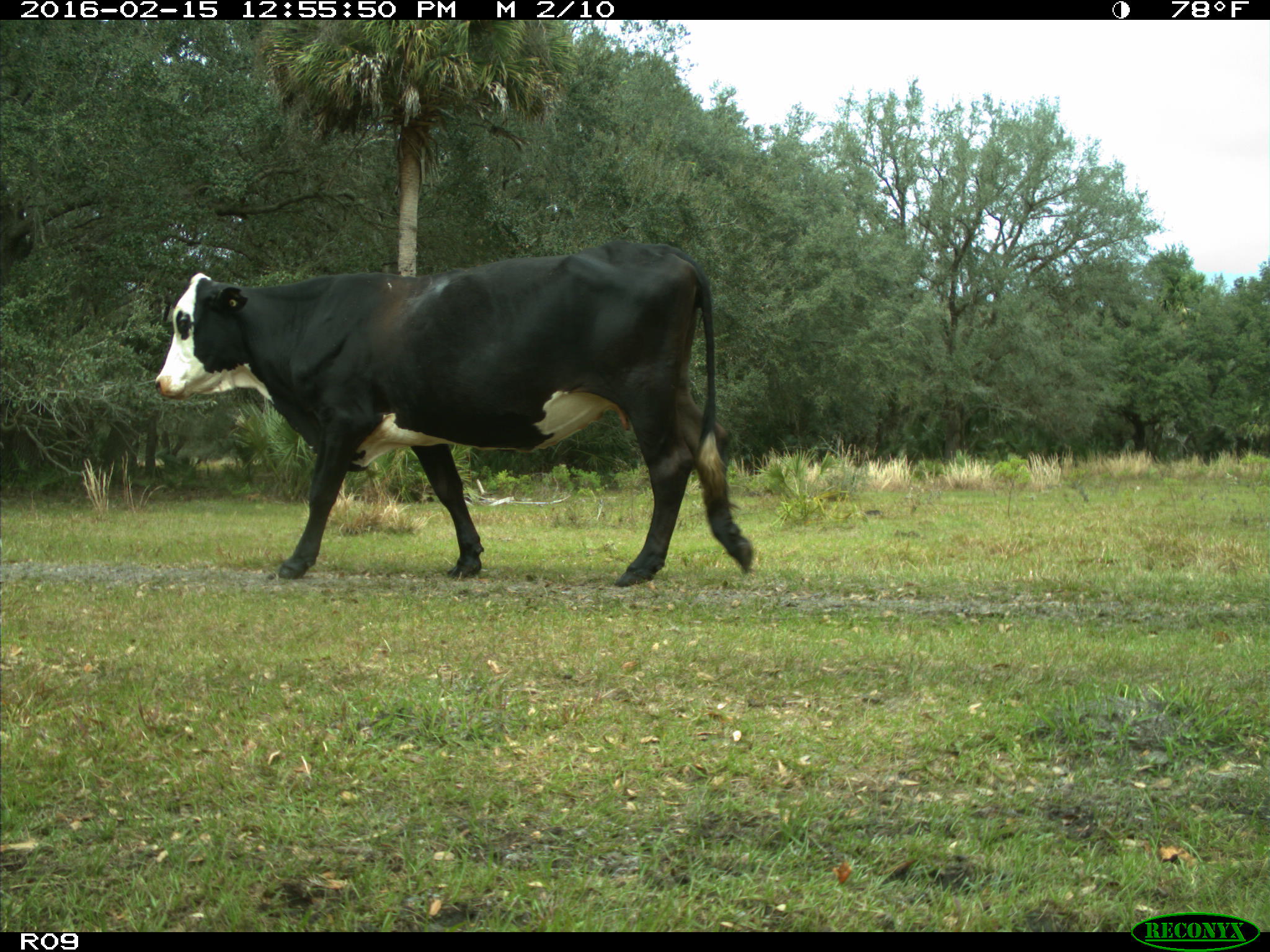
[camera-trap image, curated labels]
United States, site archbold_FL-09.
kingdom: Animalia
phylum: Chordata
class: Mammalia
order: Artiodactyla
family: Bovidae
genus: Bos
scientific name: Bos taurus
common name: domestic cow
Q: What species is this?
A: Bos taurus (domestic cow).